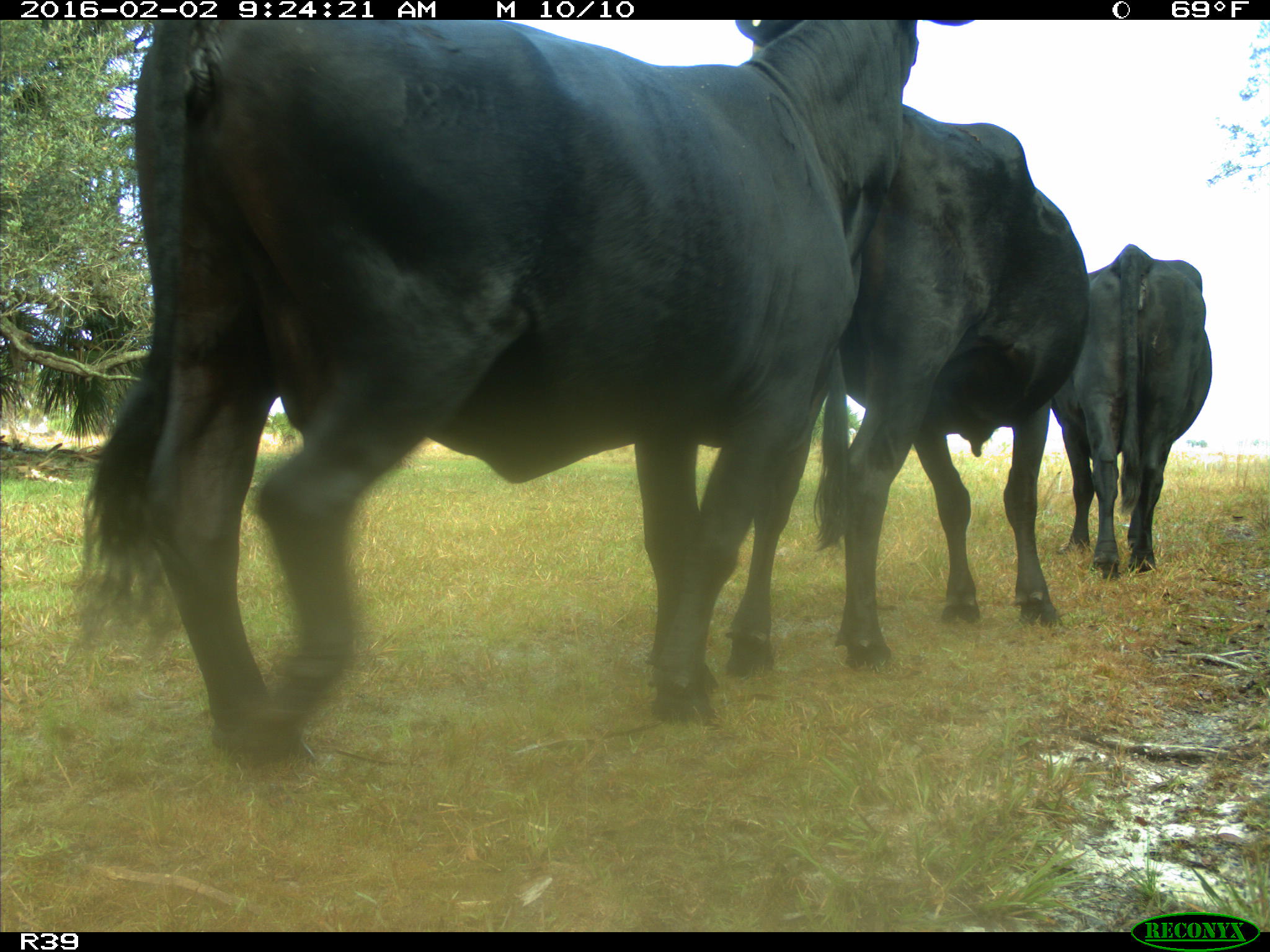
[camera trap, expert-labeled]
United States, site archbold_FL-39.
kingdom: Animalia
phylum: Chordata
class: Mammalia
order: Artiodactyla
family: Bovidae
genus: Bos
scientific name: Bos taurus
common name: domestic cow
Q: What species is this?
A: Bos taurus (domestic cow).